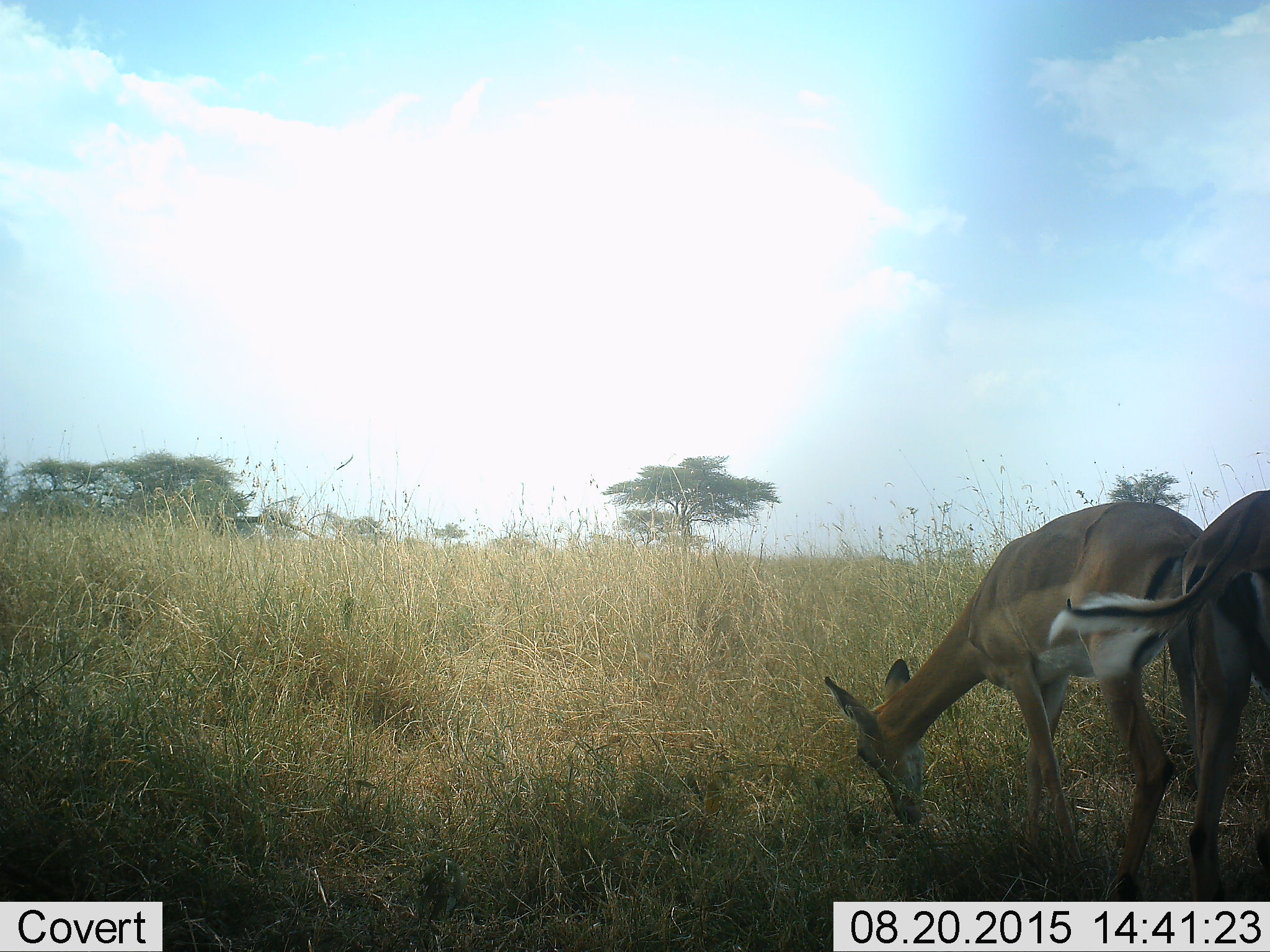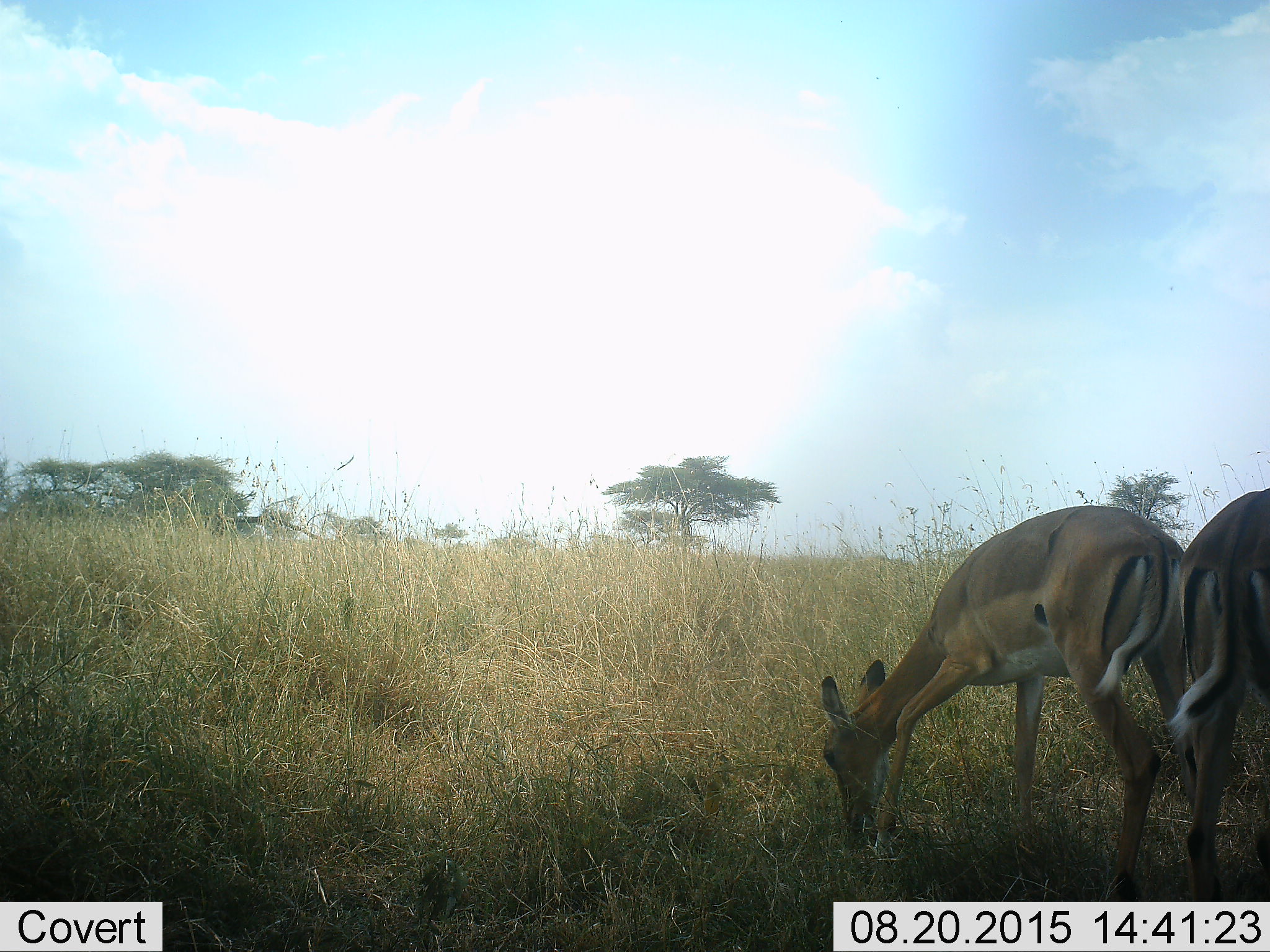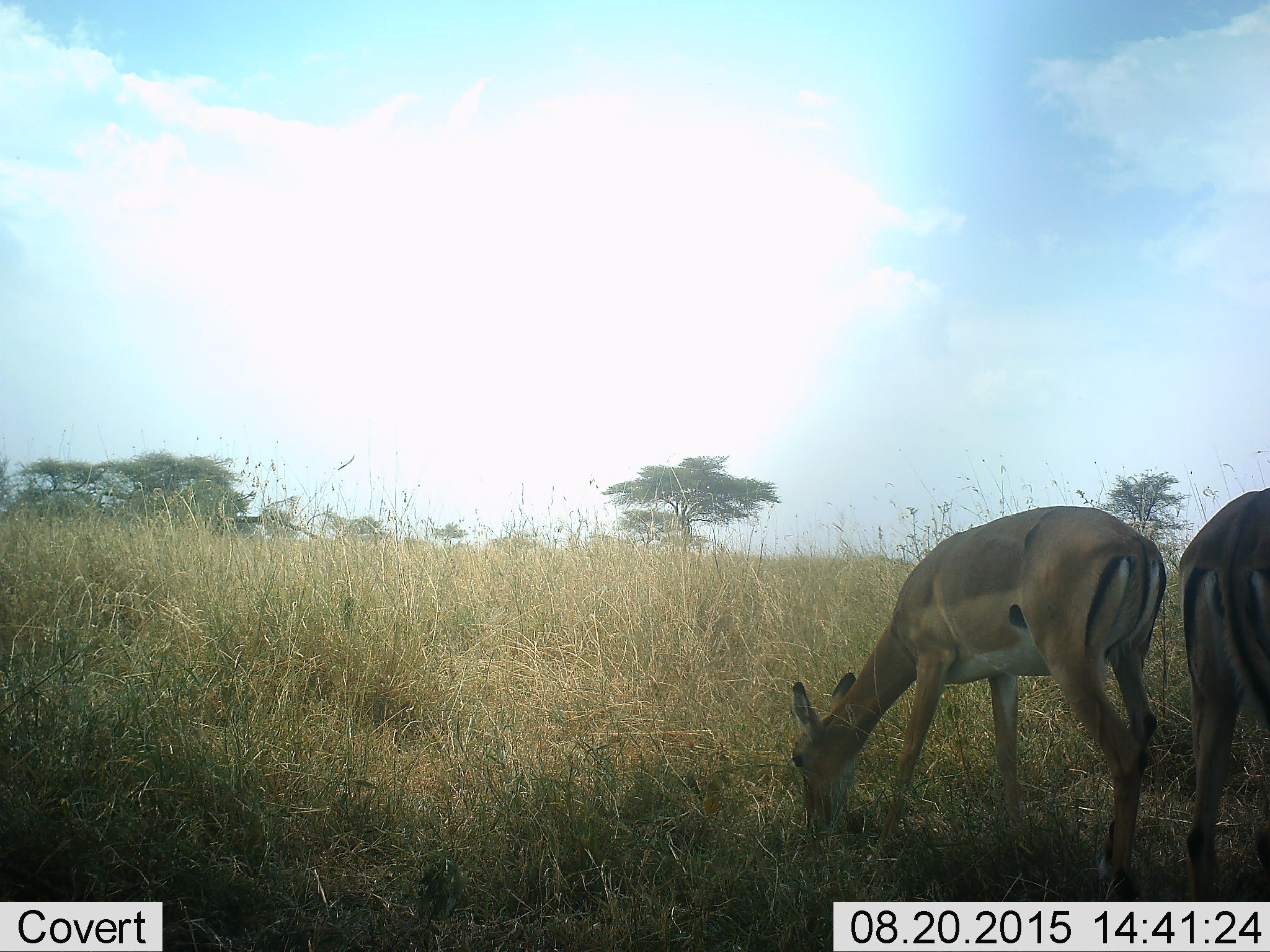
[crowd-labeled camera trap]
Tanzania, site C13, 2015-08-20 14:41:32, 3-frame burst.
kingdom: Animalia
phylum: Chordata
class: Mammalia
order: Artiodactyla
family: Bovidae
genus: Aepyceros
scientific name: Aepyceros melampus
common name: impala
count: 2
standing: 43%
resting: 0%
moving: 29%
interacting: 0%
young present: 0%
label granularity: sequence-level